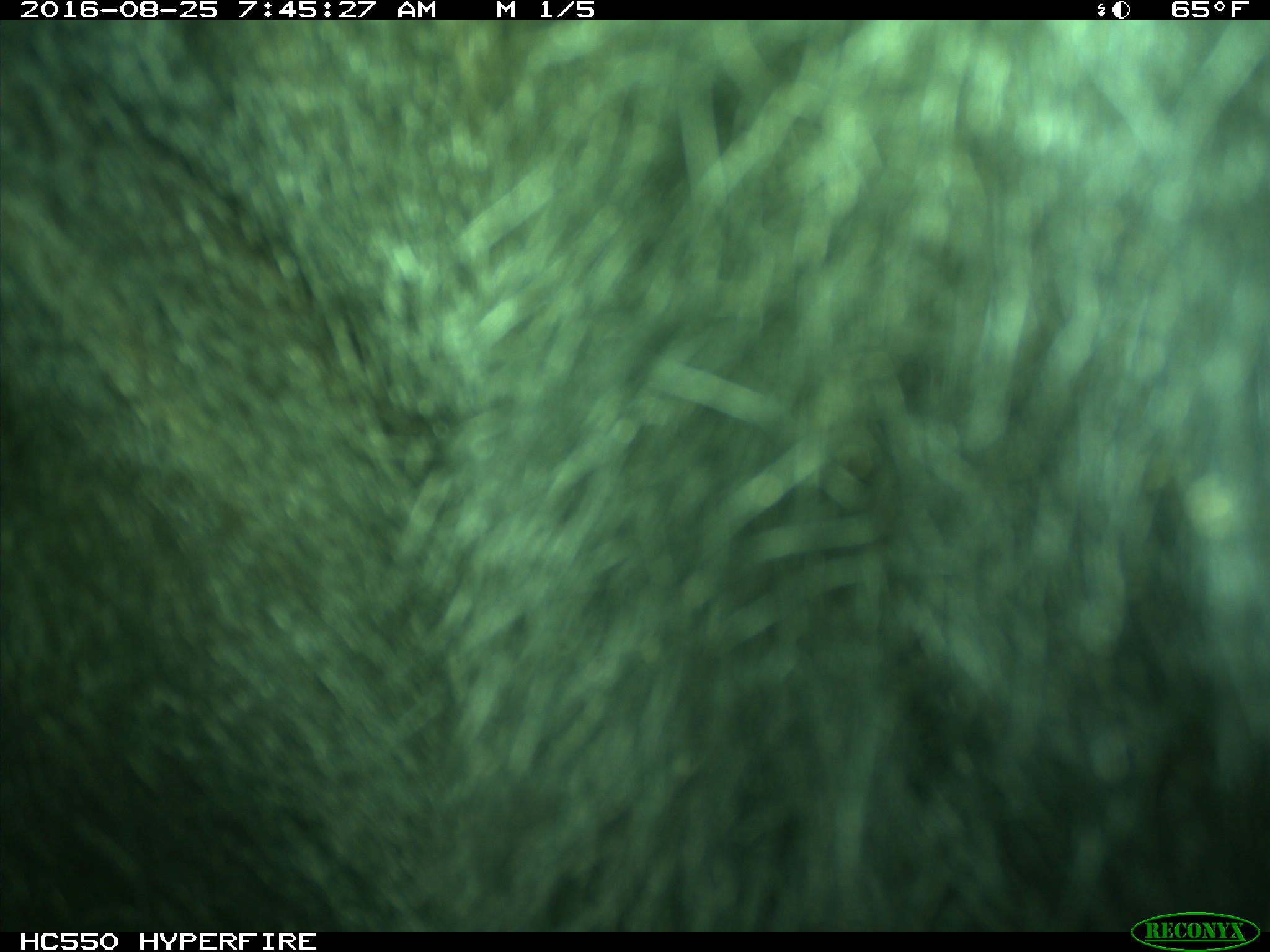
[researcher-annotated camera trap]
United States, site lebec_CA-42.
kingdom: Animalia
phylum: Chordata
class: Mammalia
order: Carnivora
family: Ursidae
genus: Ursus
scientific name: Ursus americanus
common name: american black bear